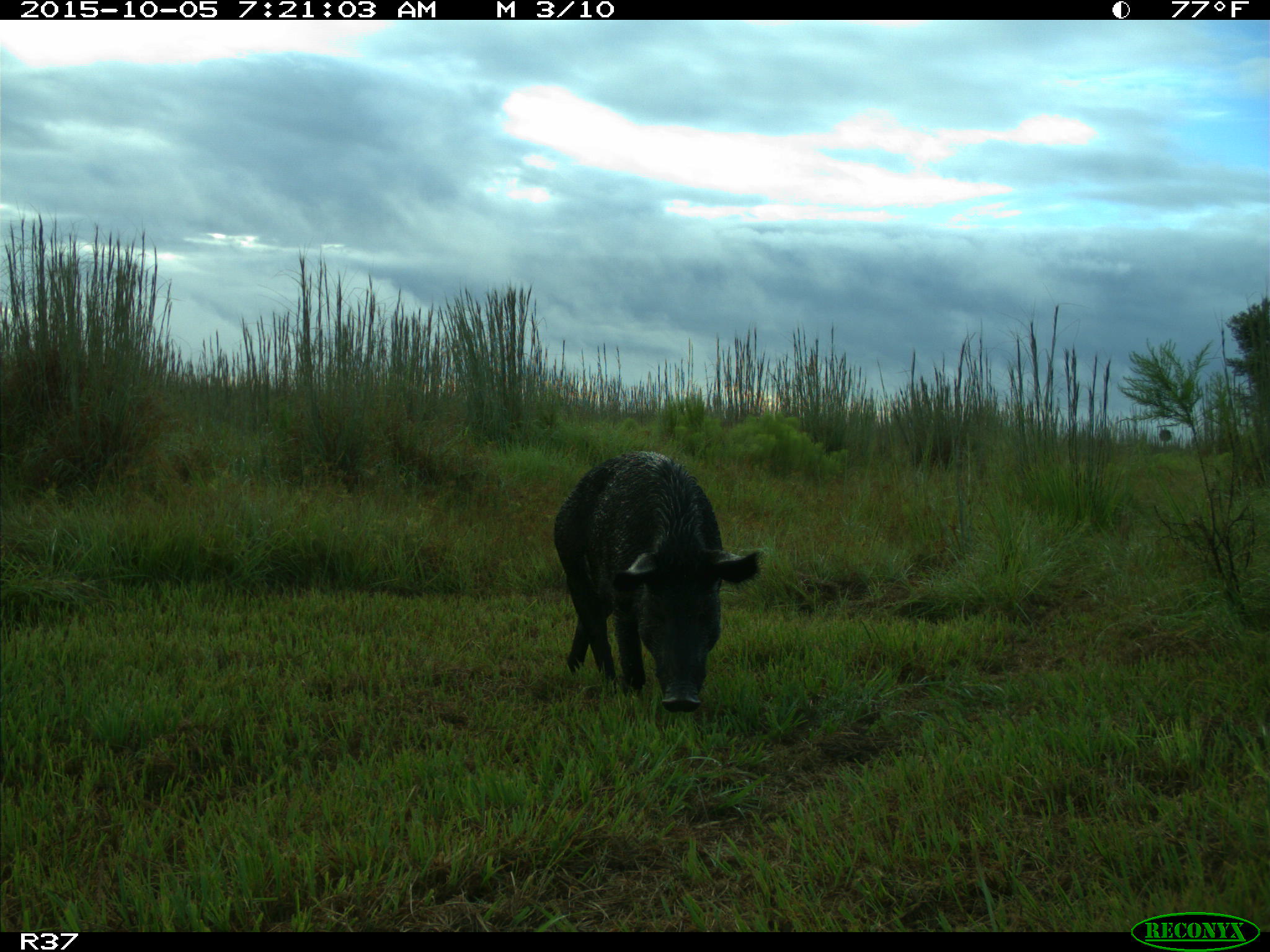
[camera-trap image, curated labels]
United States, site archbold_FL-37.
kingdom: Animalia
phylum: Chordata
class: Mammalia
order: Artiodactyla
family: Suidae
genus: Sus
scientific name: Sus scrofa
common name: wild boar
Sus scrofa (wild boar).